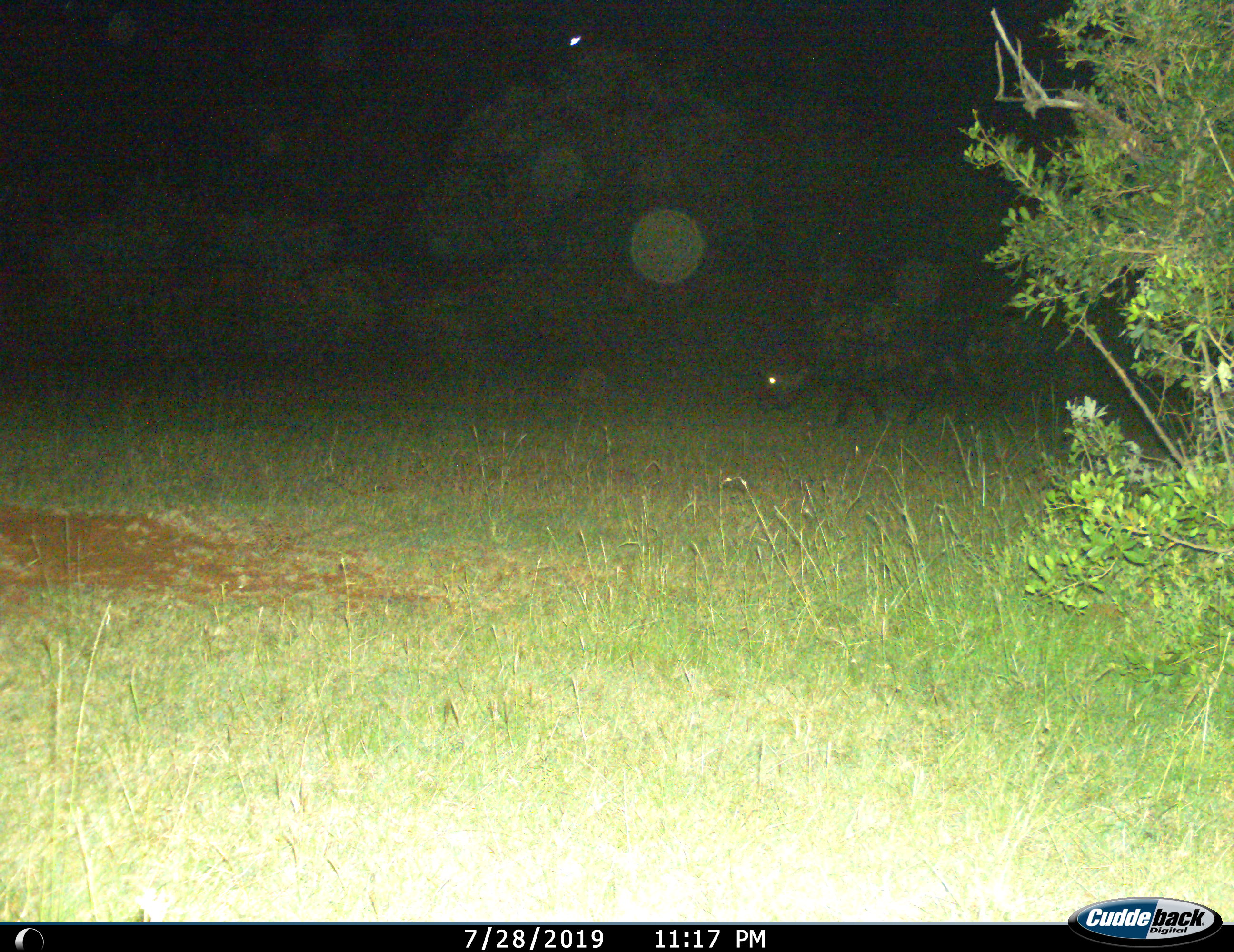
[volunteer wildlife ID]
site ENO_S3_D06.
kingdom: Animalia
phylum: Chordata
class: Mammalia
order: Artiodactyla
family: Bovidae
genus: Syncerus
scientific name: Syncerus caffer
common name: african buffalo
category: buffalo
Buffalo (african buffalo) (Syncerus caffer), count 1. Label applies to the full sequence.